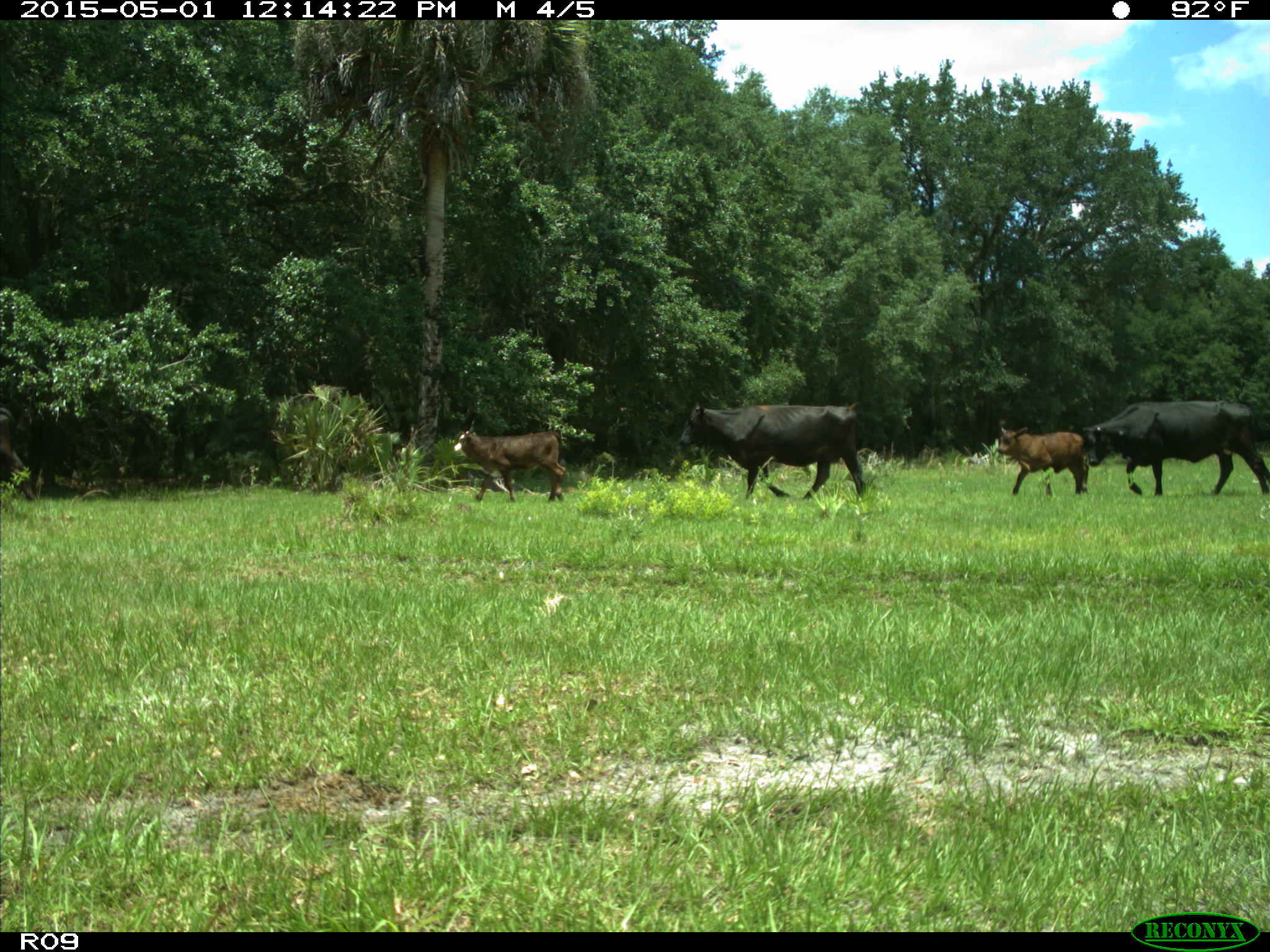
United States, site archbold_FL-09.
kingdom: Animalia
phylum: Chordata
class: Mammalia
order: Artiodactyla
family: Bovidae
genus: Bos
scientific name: Bos taurus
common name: domestic cow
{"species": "Bos taurus (domestic cow)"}